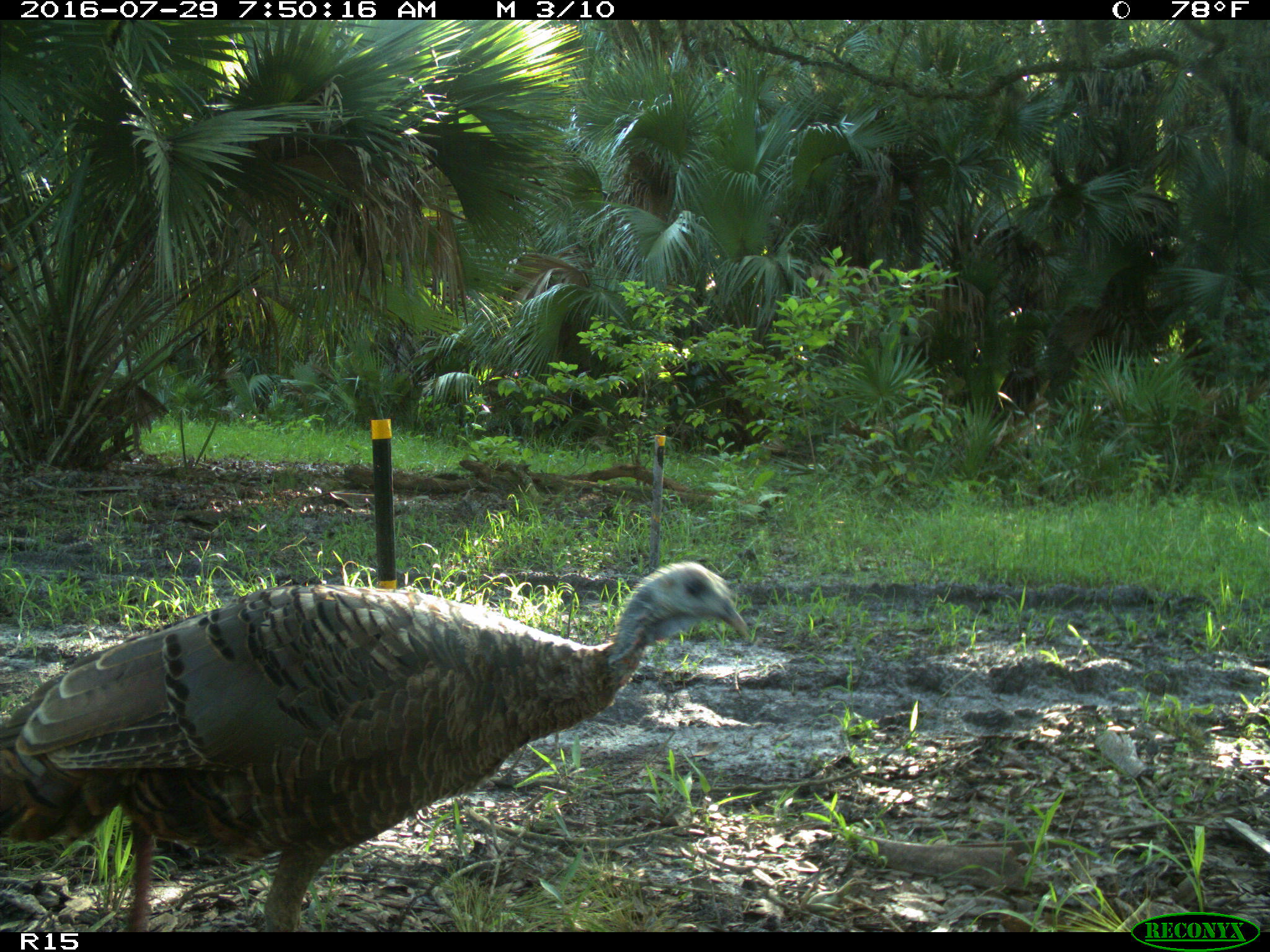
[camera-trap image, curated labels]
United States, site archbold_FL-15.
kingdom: Animalia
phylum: Chordata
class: Aves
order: Galliformes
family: Phasianidae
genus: Meleagris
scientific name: Meleagris gallopavo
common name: wild turkey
Meleagris gallopavo (wild turkey).